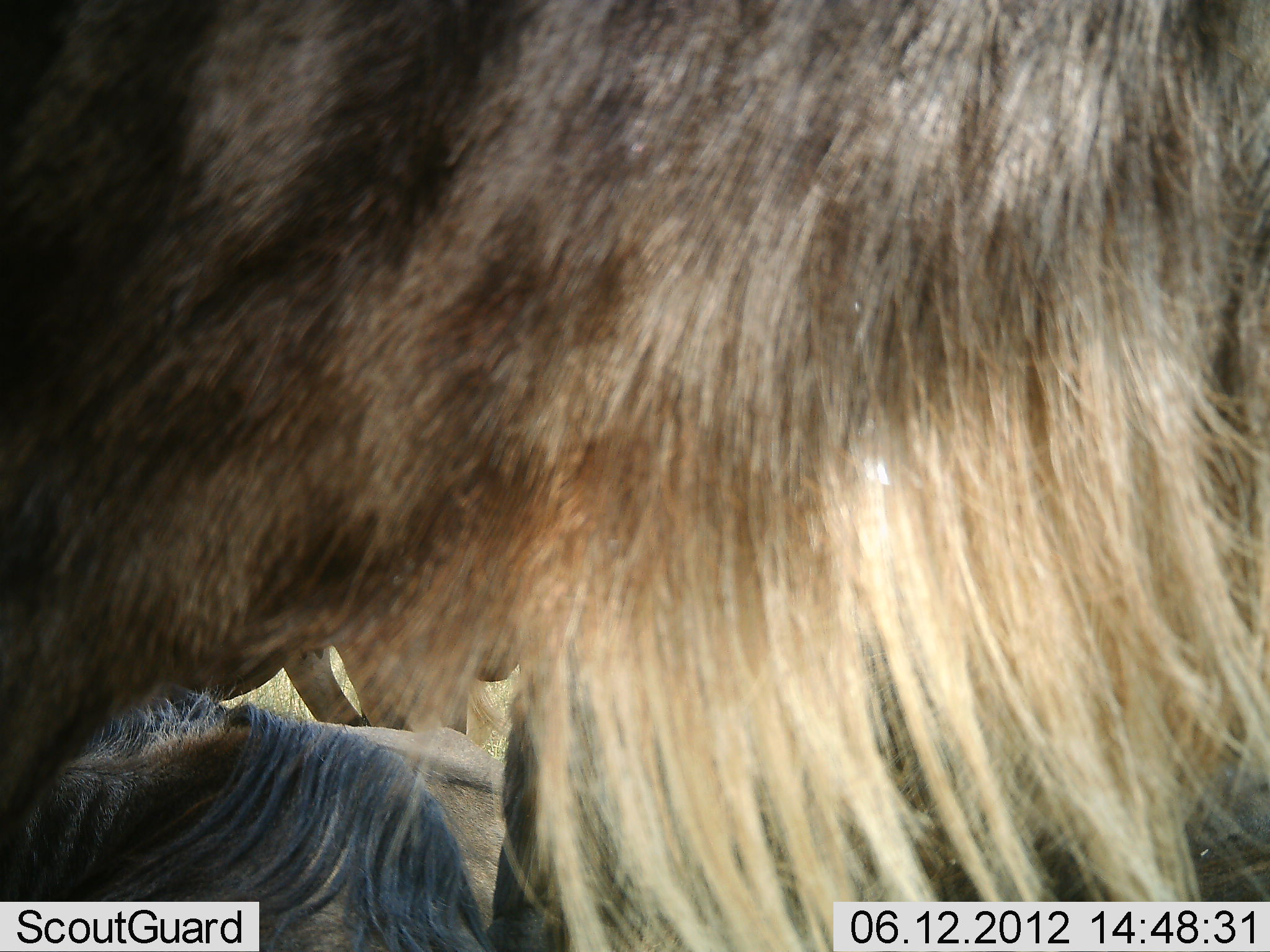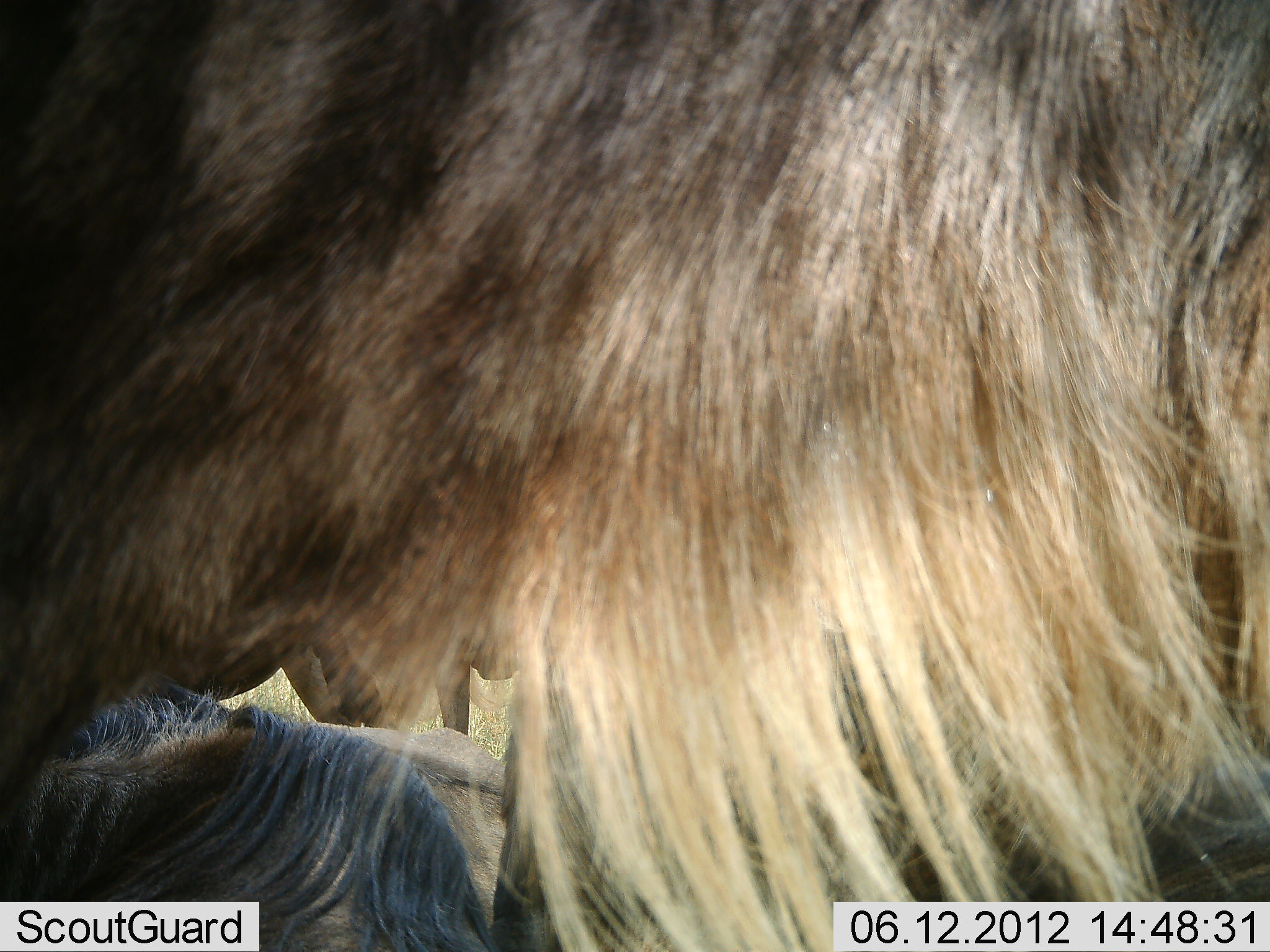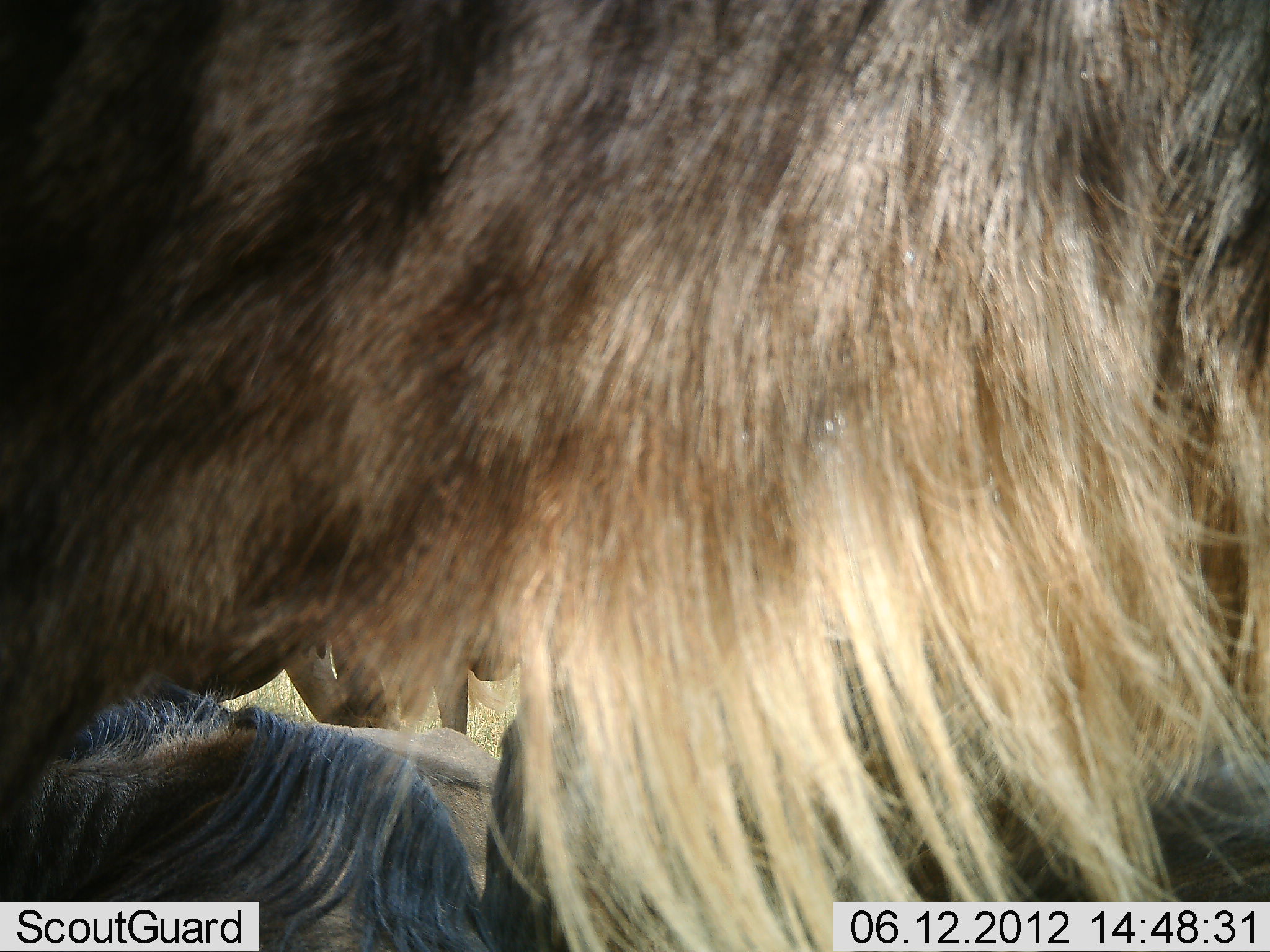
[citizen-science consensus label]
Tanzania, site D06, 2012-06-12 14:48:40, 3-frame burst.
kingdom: Animalia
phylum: Chordata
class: Mammalia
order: Artiodactyla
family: Bovidae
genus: Connochaetes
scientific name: Connochaetes taurinus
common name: blue wildebeest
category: wildebeest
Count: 4.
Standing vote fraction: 100%.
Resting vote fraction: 100%.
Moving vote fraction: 0%.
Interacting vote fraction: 0%.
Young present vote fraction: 0%.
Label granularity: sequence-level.